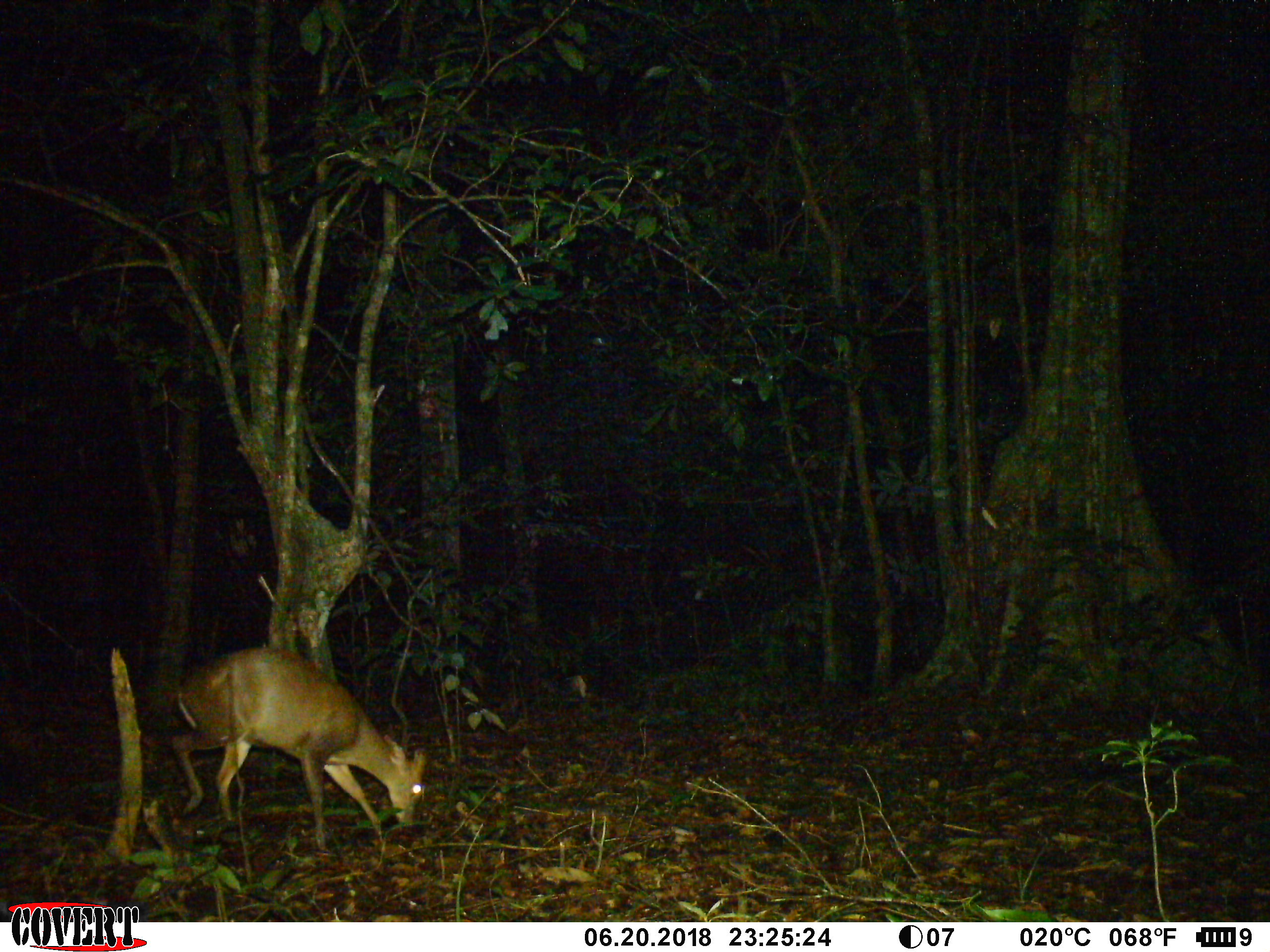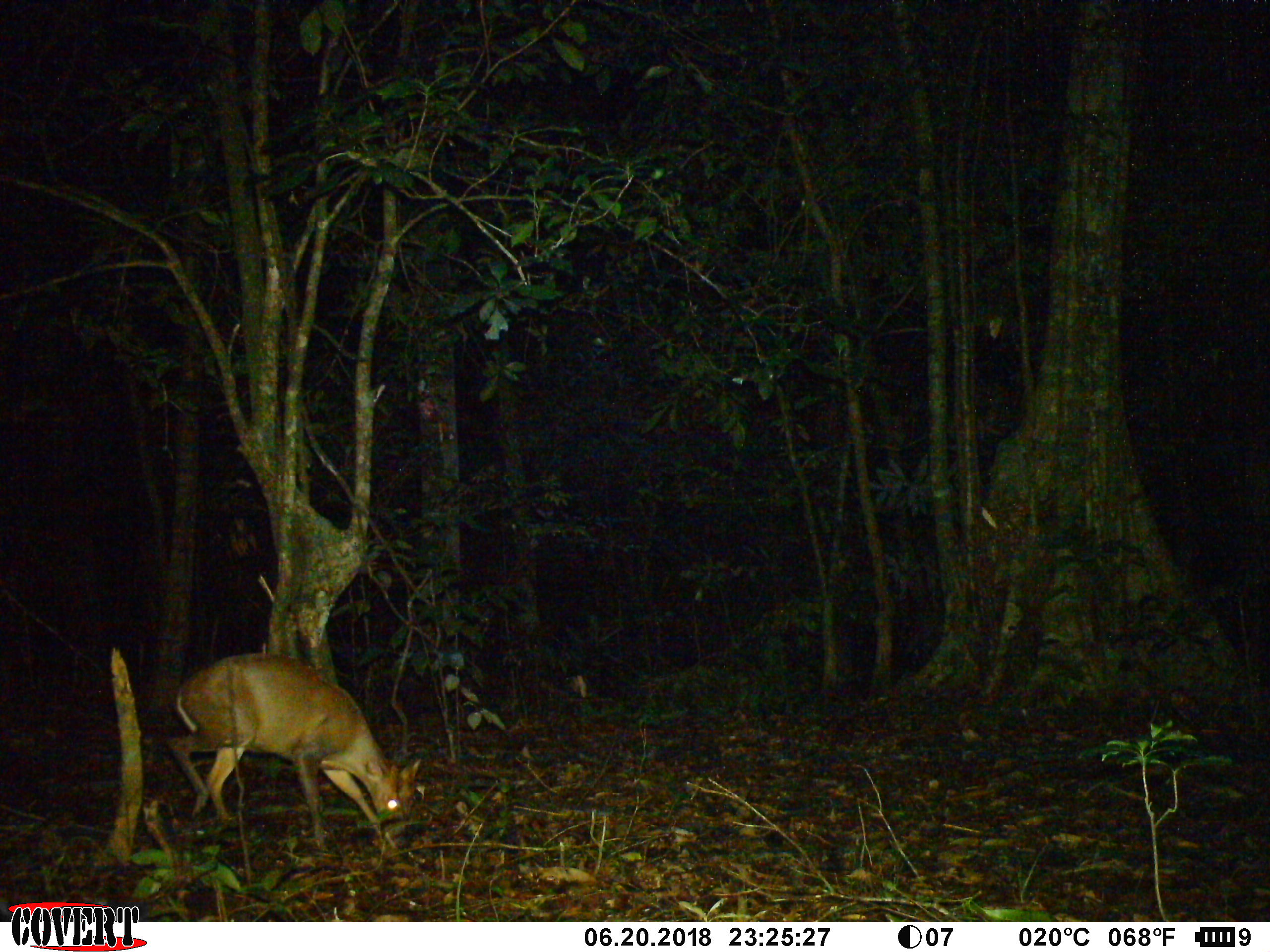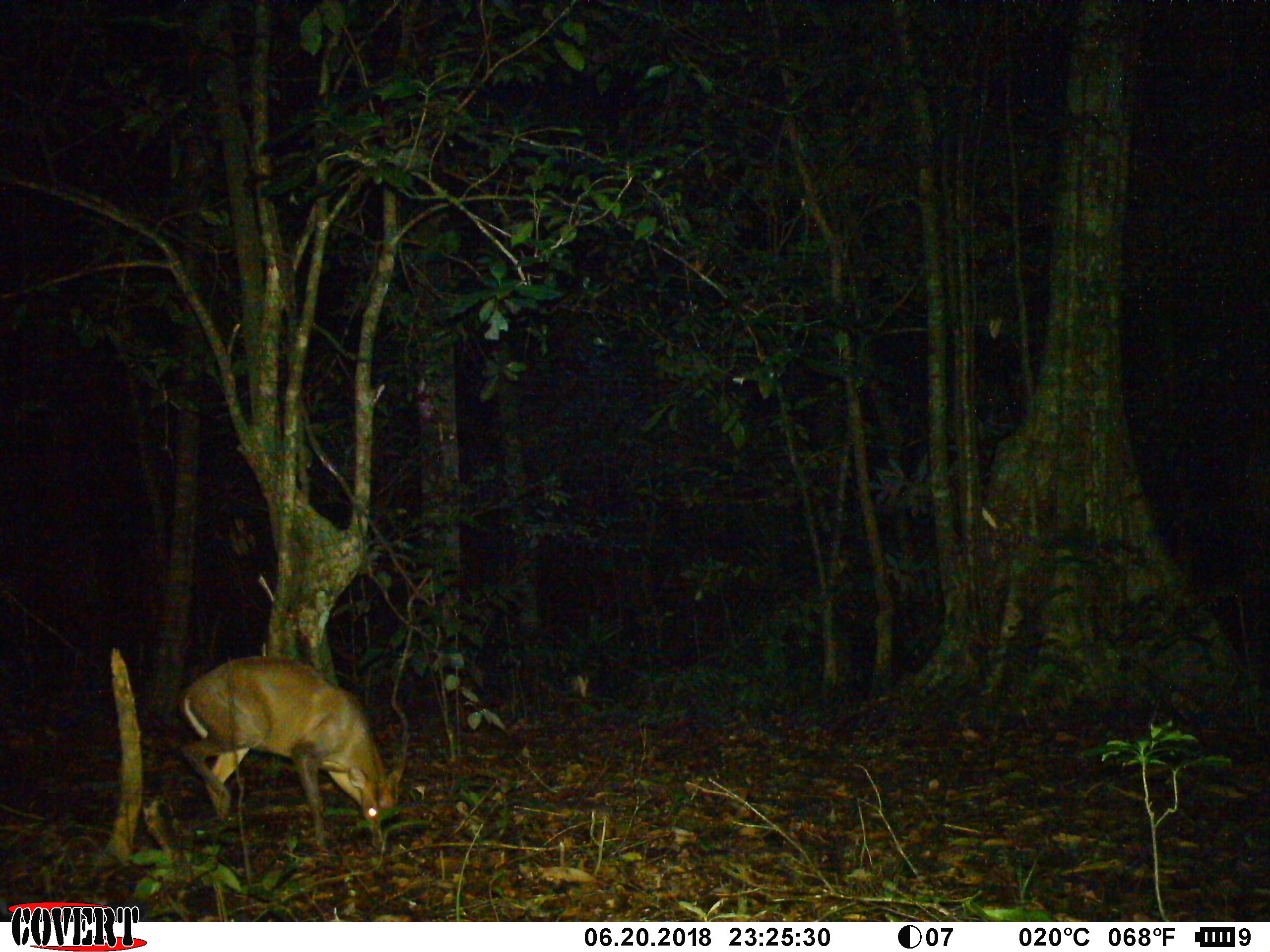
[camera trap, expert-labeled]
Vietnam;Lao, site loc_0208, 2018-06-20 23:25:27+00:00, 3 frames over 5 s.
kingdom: Animalia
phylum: Chordata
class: Mammalia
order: Artiodactyla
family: Cervidae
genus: Muntiacus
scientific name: Muntiacus rooseveltorum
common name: roosevelt's muntjac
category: roosevelts muntjac group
Roosevelts muntjac group (roosevelt's muntjac) (Muntiacus rooseveltorum). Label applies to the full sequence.